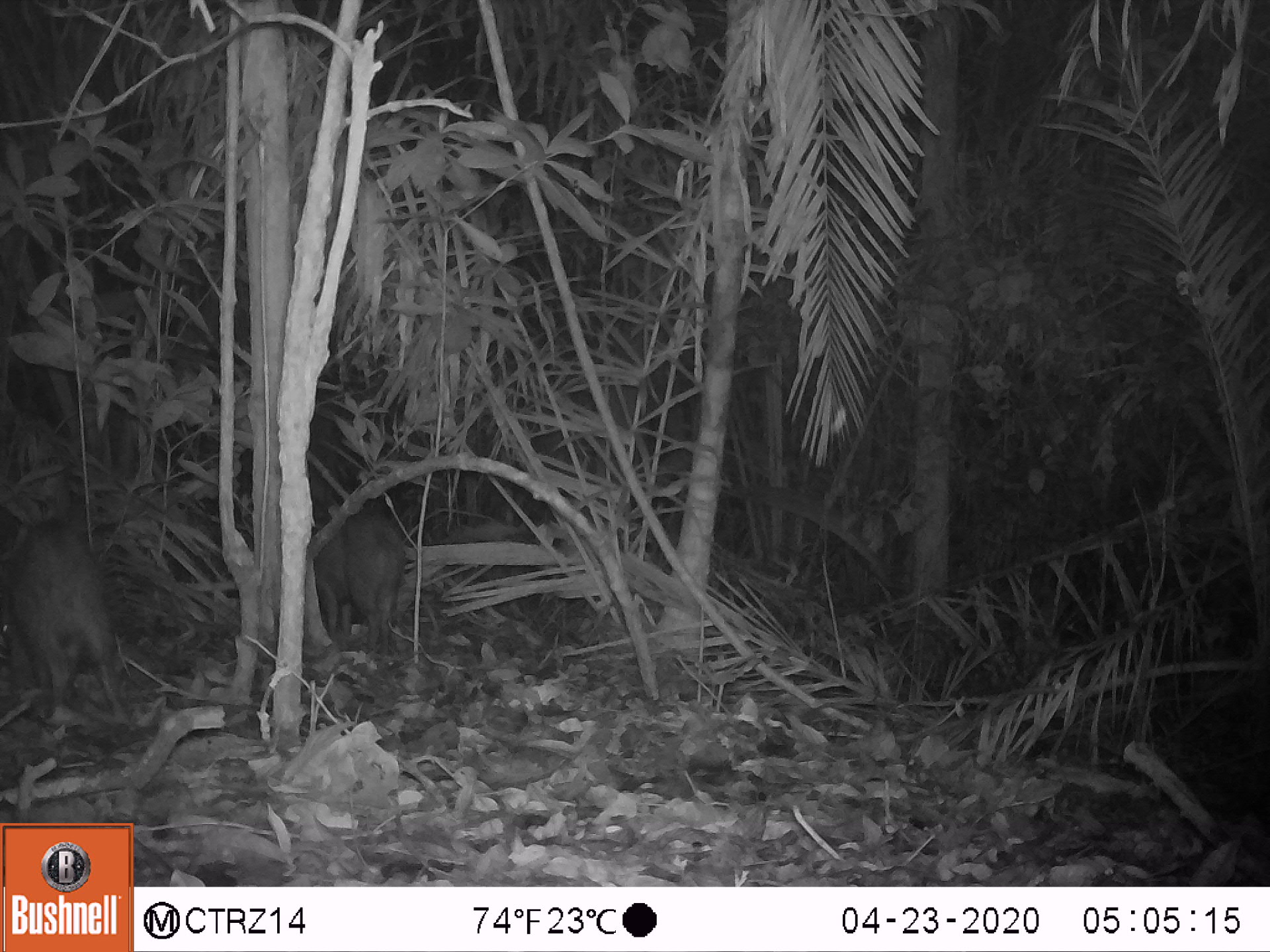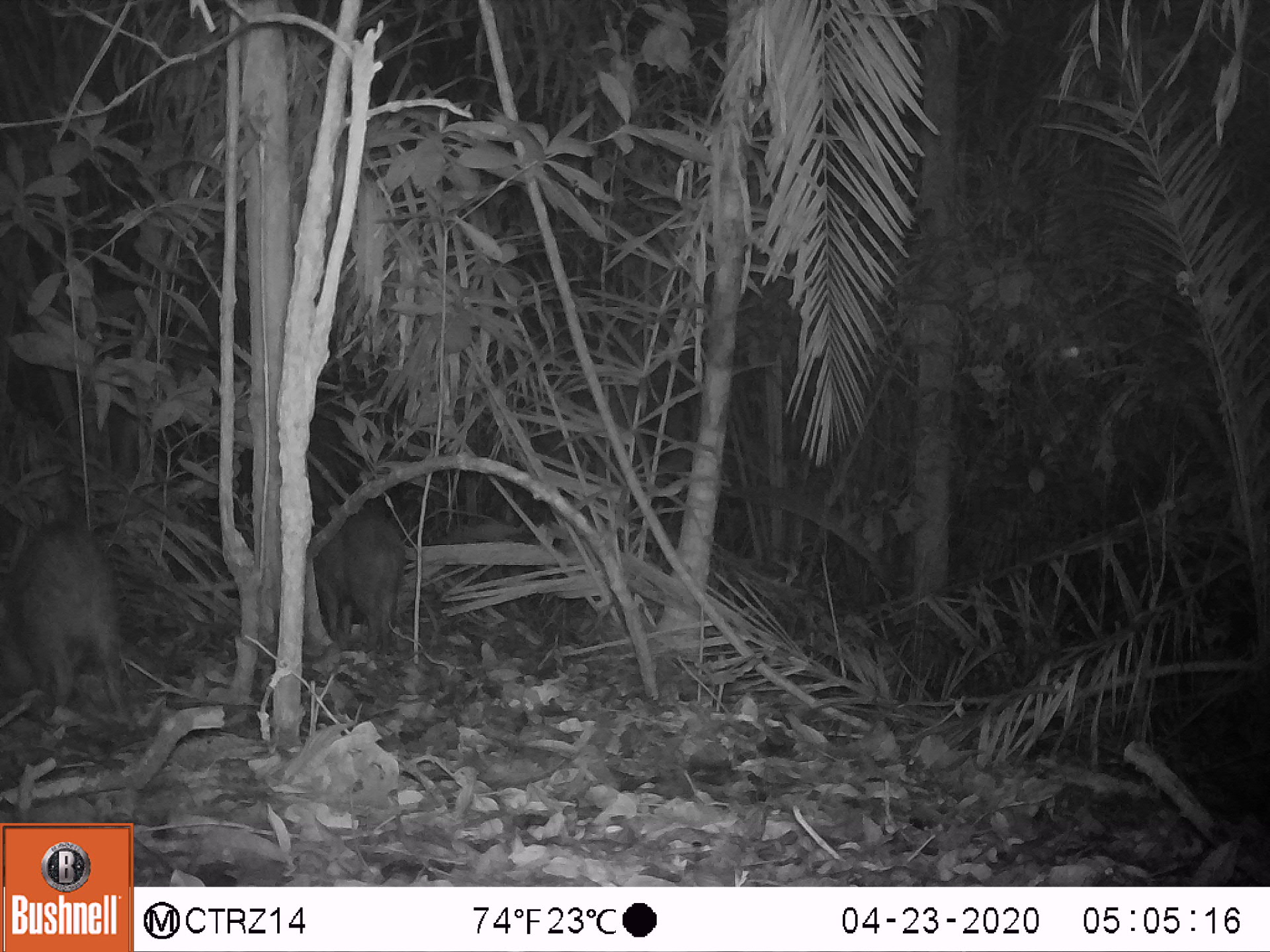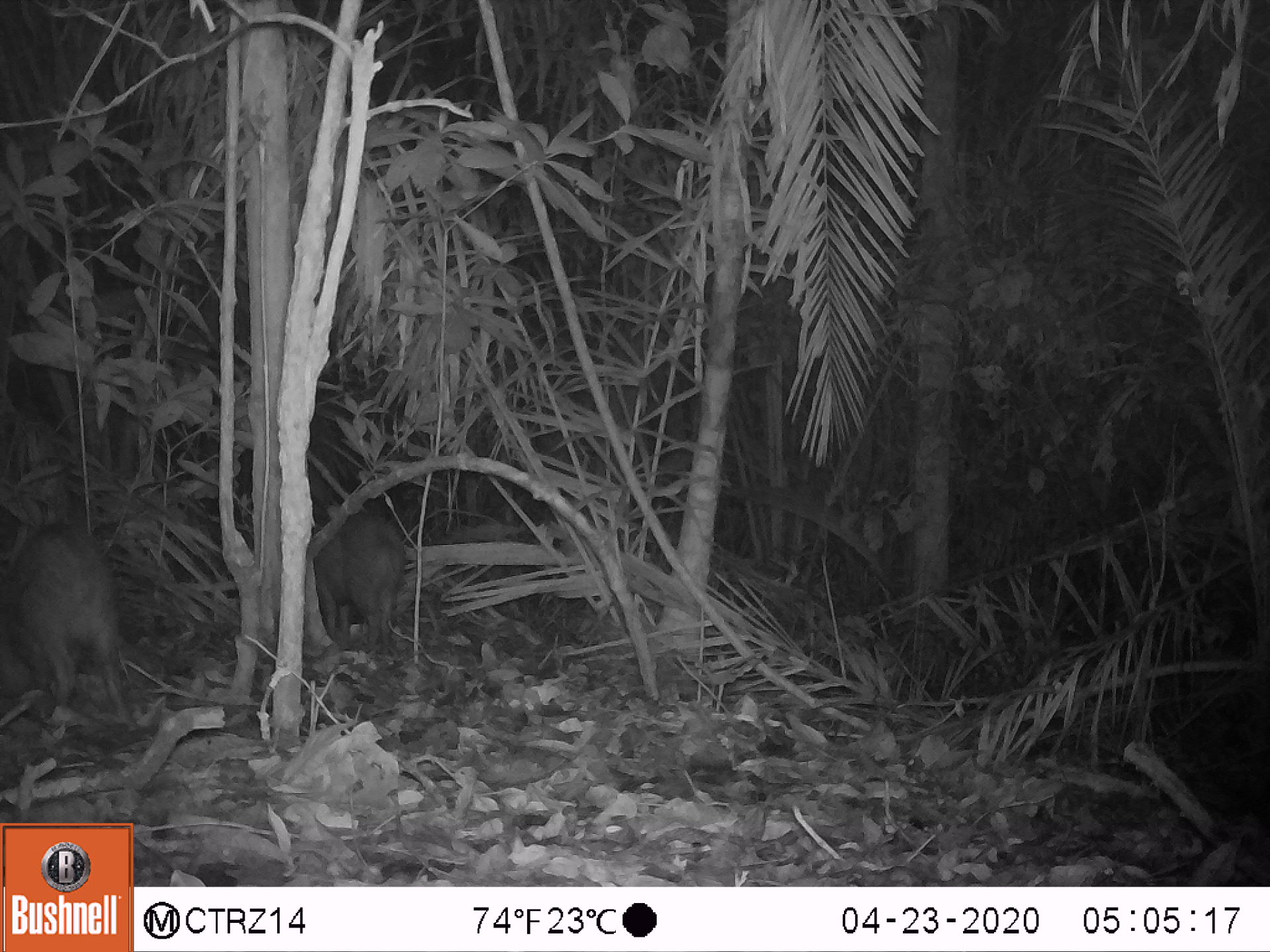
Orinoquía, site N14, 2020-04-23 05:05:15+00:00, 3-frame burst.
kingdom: Animalia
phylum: Chordata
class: Mammalia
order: Artiodactyla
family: Tayassuidae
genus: Pecari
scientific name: Pecari tajacu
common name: collared peccary